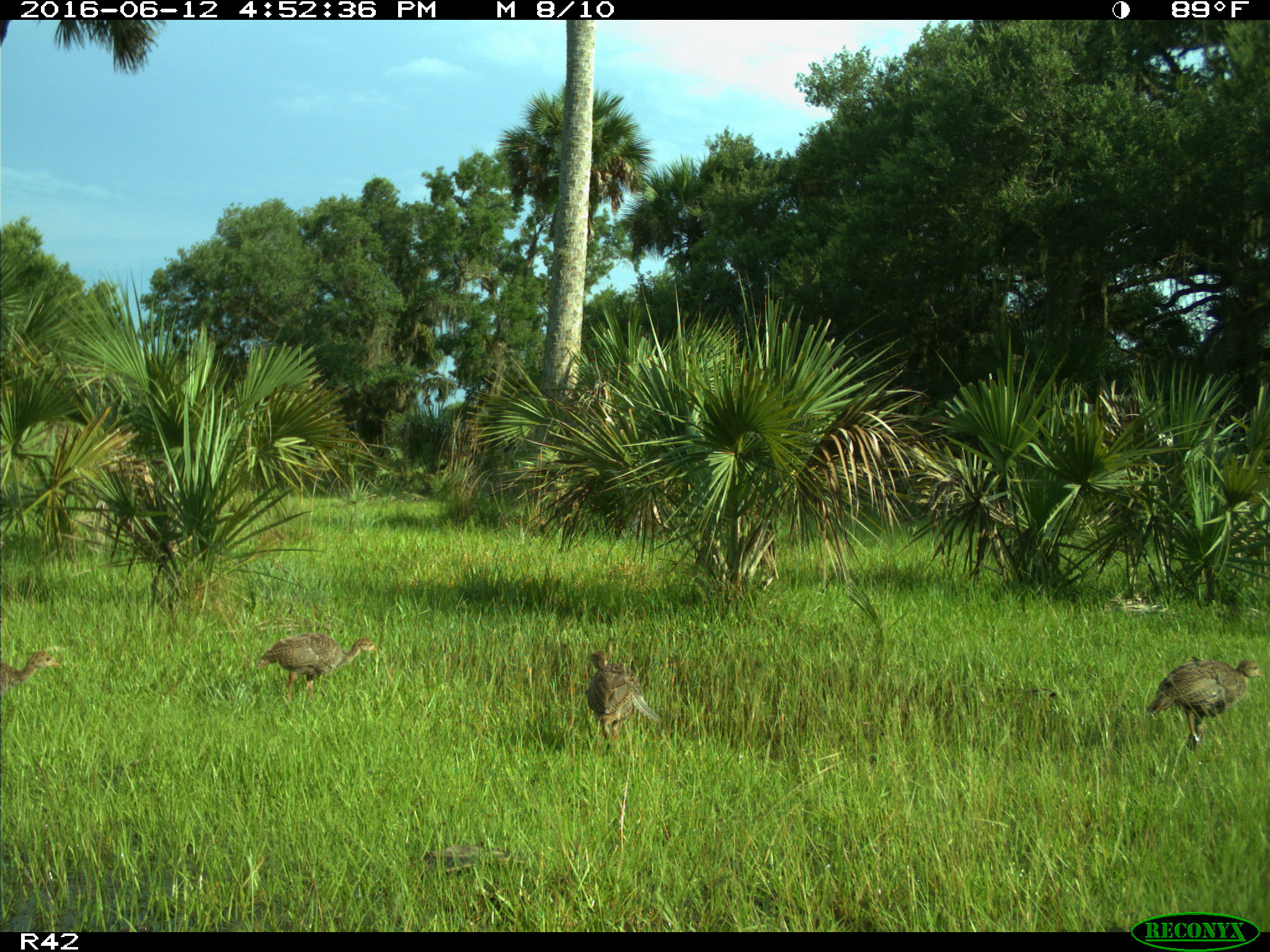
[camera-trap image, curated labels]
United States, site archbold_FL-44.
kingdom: Animalia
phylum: Chordata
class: Aves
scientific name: Aves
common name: birds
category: unidentified bird